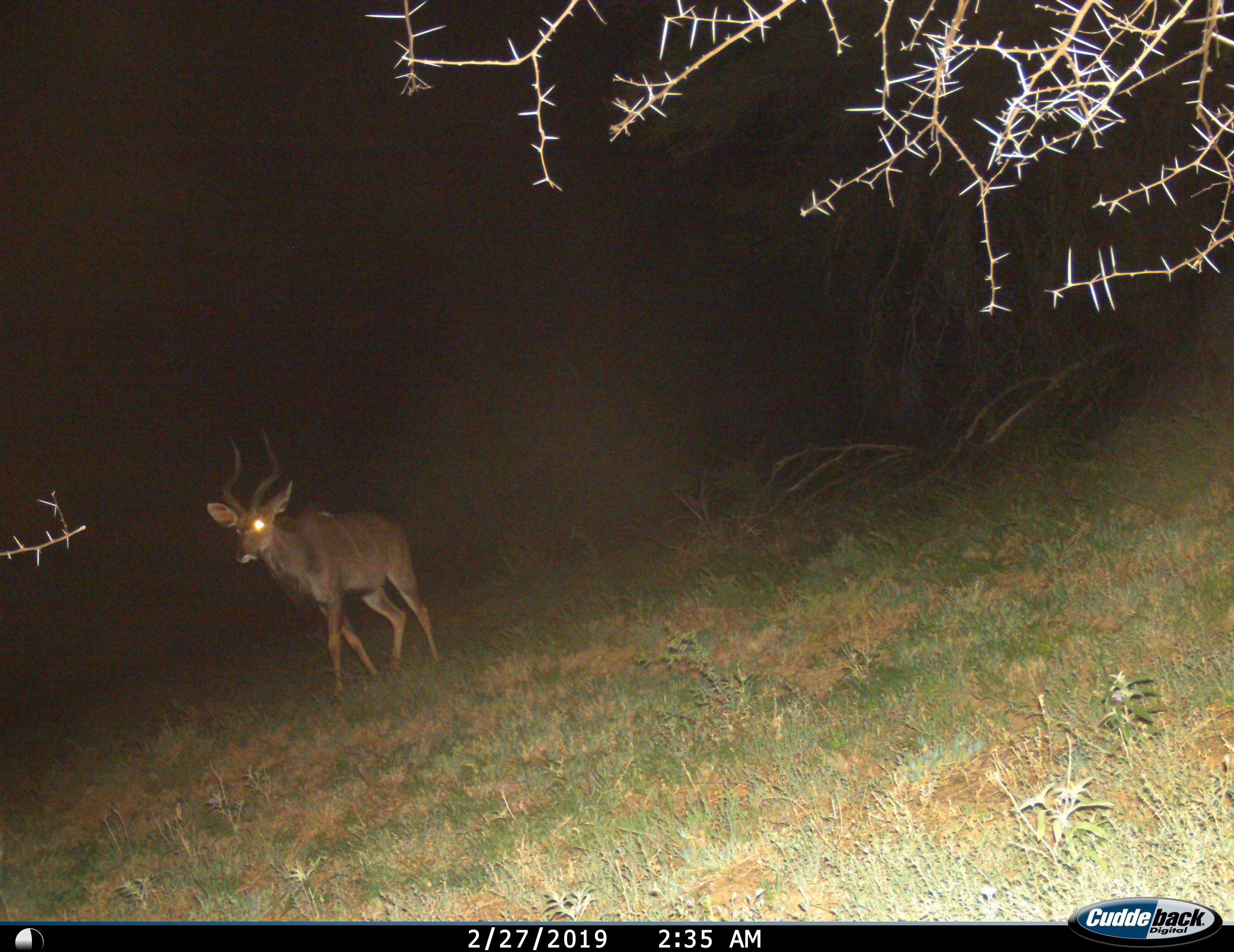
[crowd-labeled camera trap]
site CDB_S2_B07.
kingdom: Animalia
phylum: Chordata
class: Mammalia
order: Artiodactyla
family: Bovidae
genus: Tragelaphus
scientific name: Tragelaphus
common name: kudu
Kudu (Tragelaphus), count 1. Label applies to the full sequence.